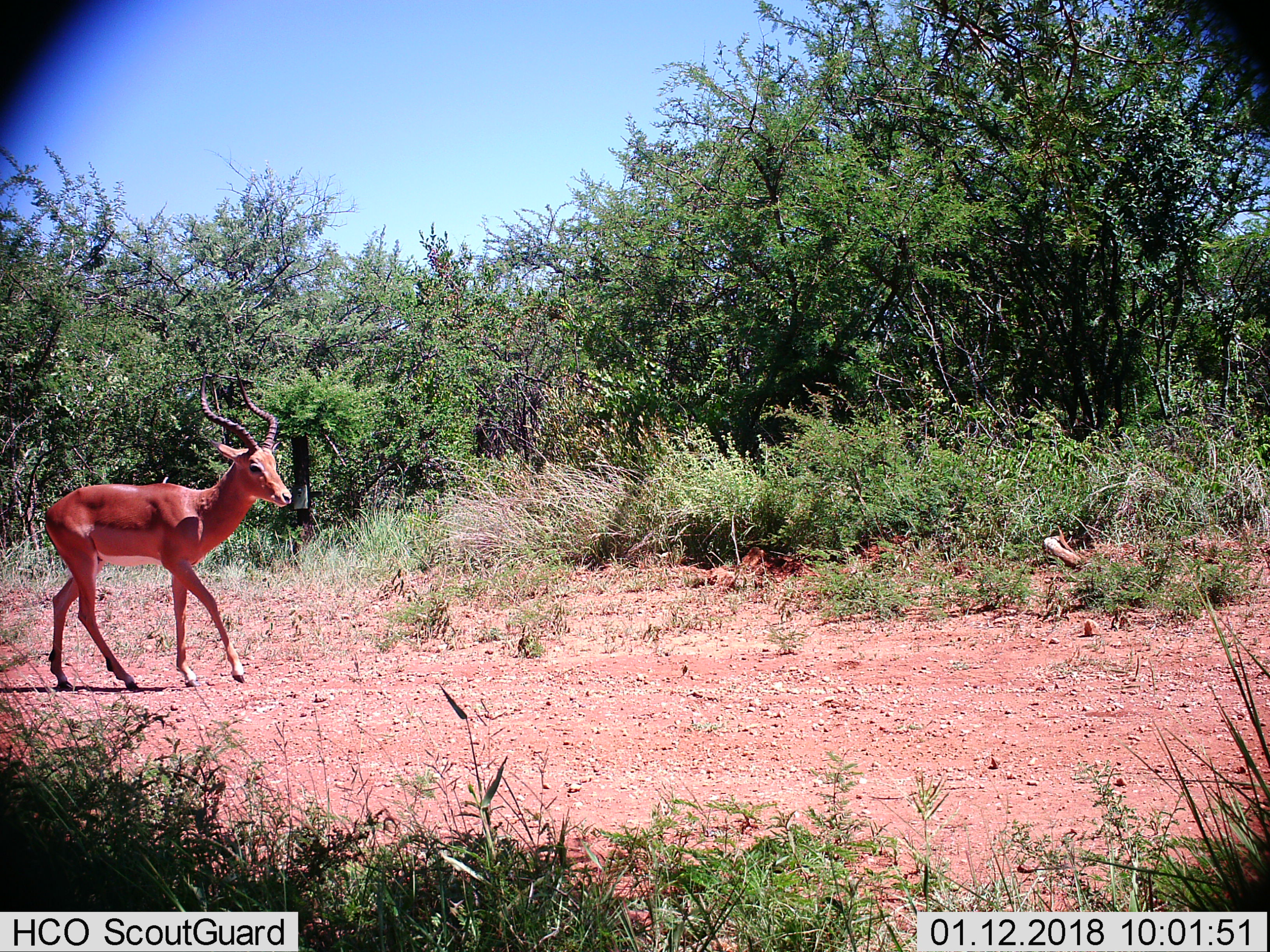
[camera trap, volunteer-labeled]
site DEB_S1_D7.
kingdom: Animalia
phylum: Chordata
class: Mammalia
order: Artiodactyla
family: Bovidae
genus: Aepyceros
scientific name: Aepyceros melampus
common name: impala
Impala (Aepyceros melampus), count 1. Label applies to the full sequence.